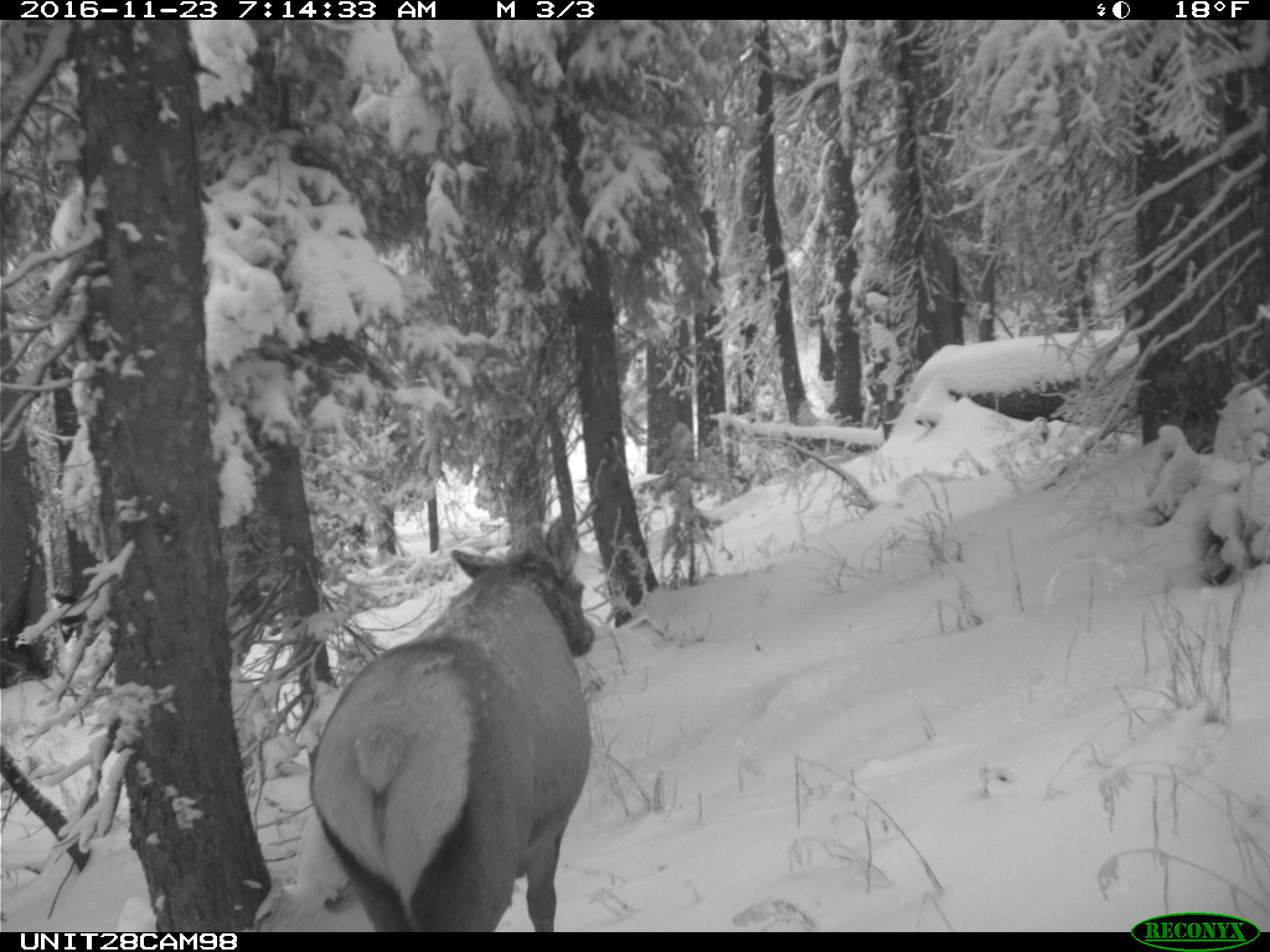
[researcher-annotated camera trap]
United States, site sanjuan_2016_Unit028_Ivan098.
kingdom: Animalia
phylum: Chordata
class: Mammalia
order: Artiodactyla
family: Cervidae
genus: Cervus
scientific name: Cervus elaphus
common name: red deer